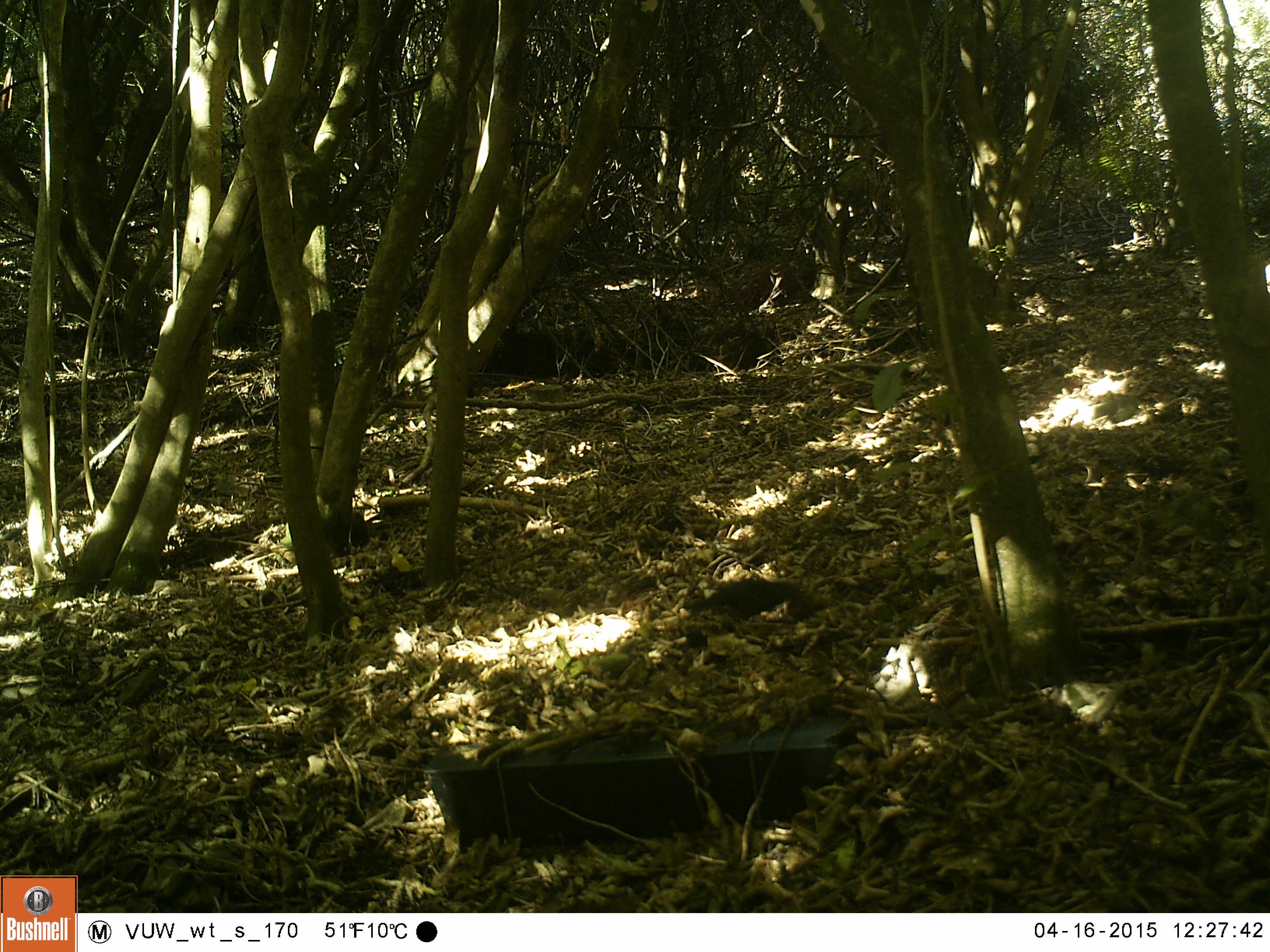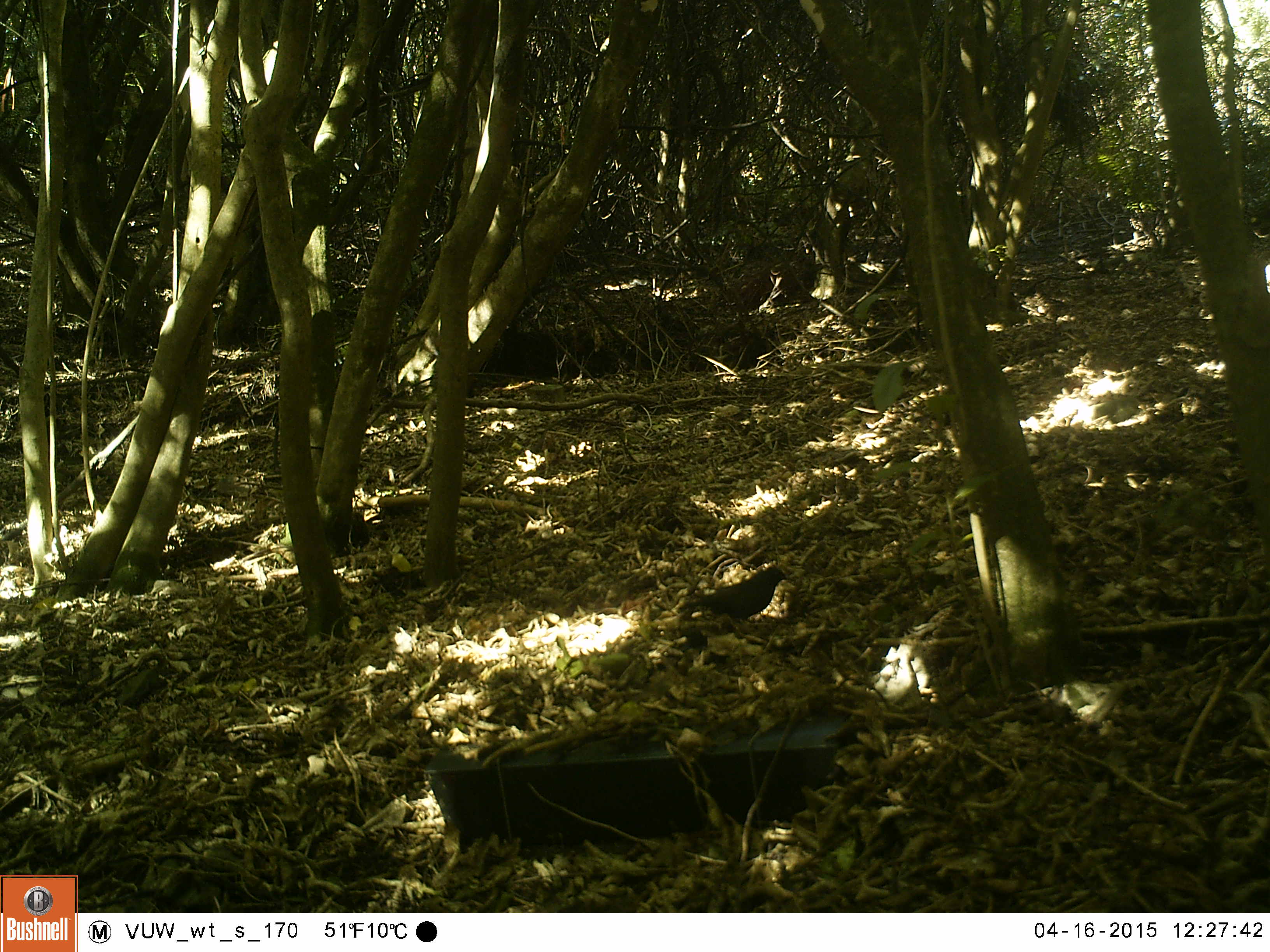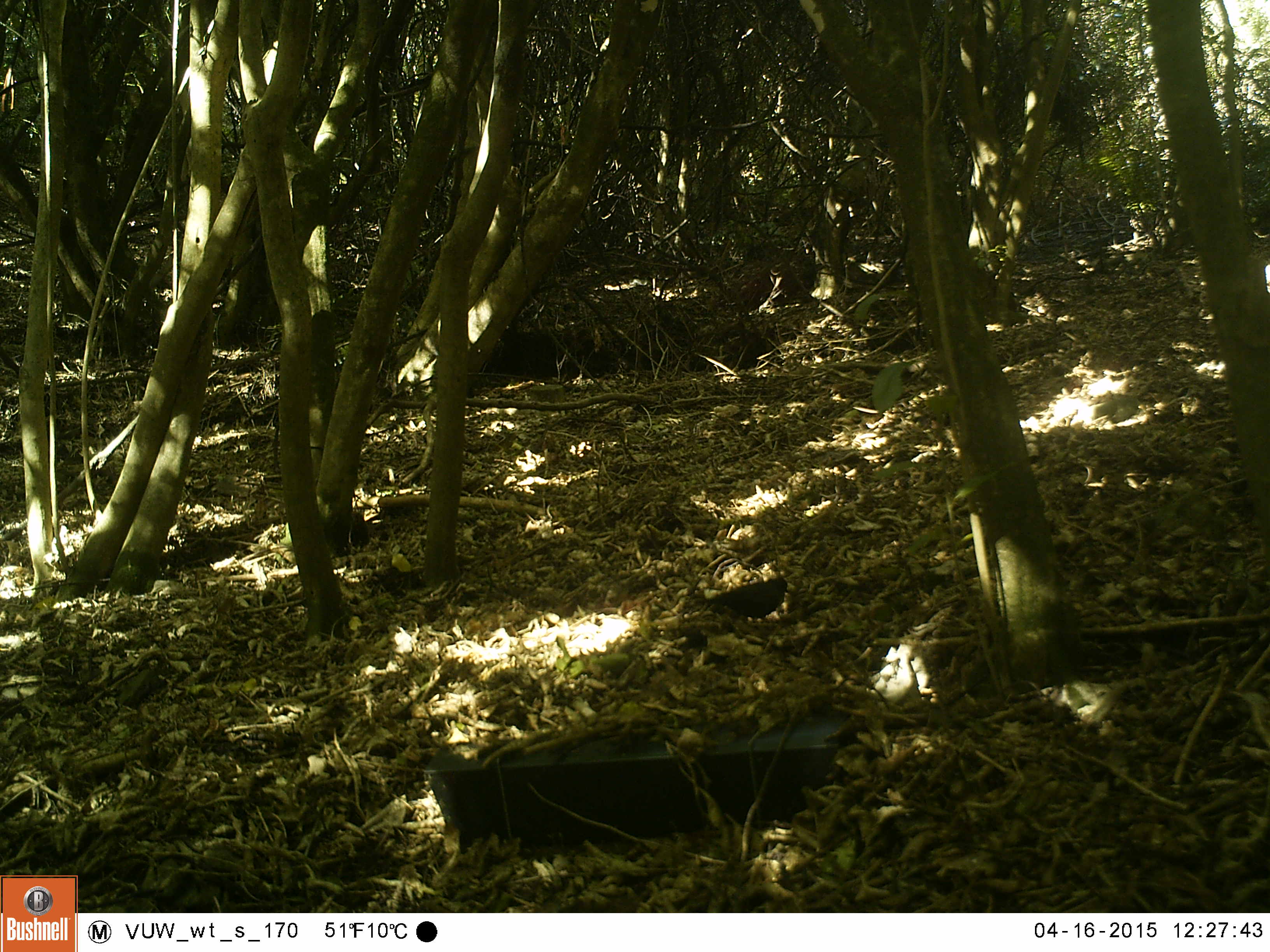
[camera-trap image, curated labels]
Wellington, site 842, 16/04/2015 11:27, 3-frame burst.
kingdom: Animalia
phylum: Chordata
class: Aves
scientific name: Aves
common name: bird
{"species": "bird (Aves)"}